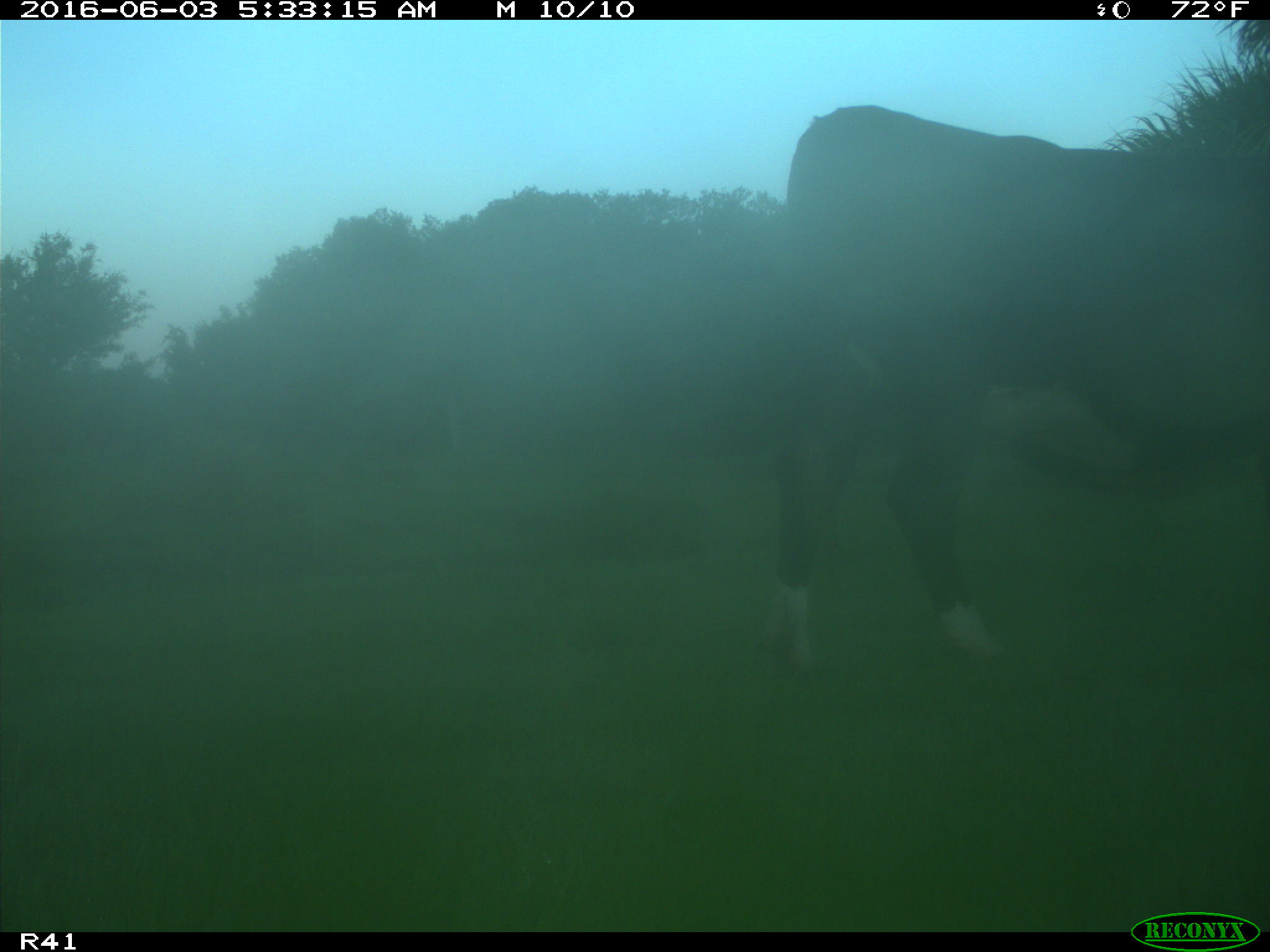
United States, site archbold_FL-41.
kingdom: Animalia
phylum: Chordata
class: Mammalia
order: Artiodactyla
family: Bovidae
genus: Bos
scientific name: Bos taurus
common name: domestic cow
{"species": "Bos taurus (domestic cow)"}